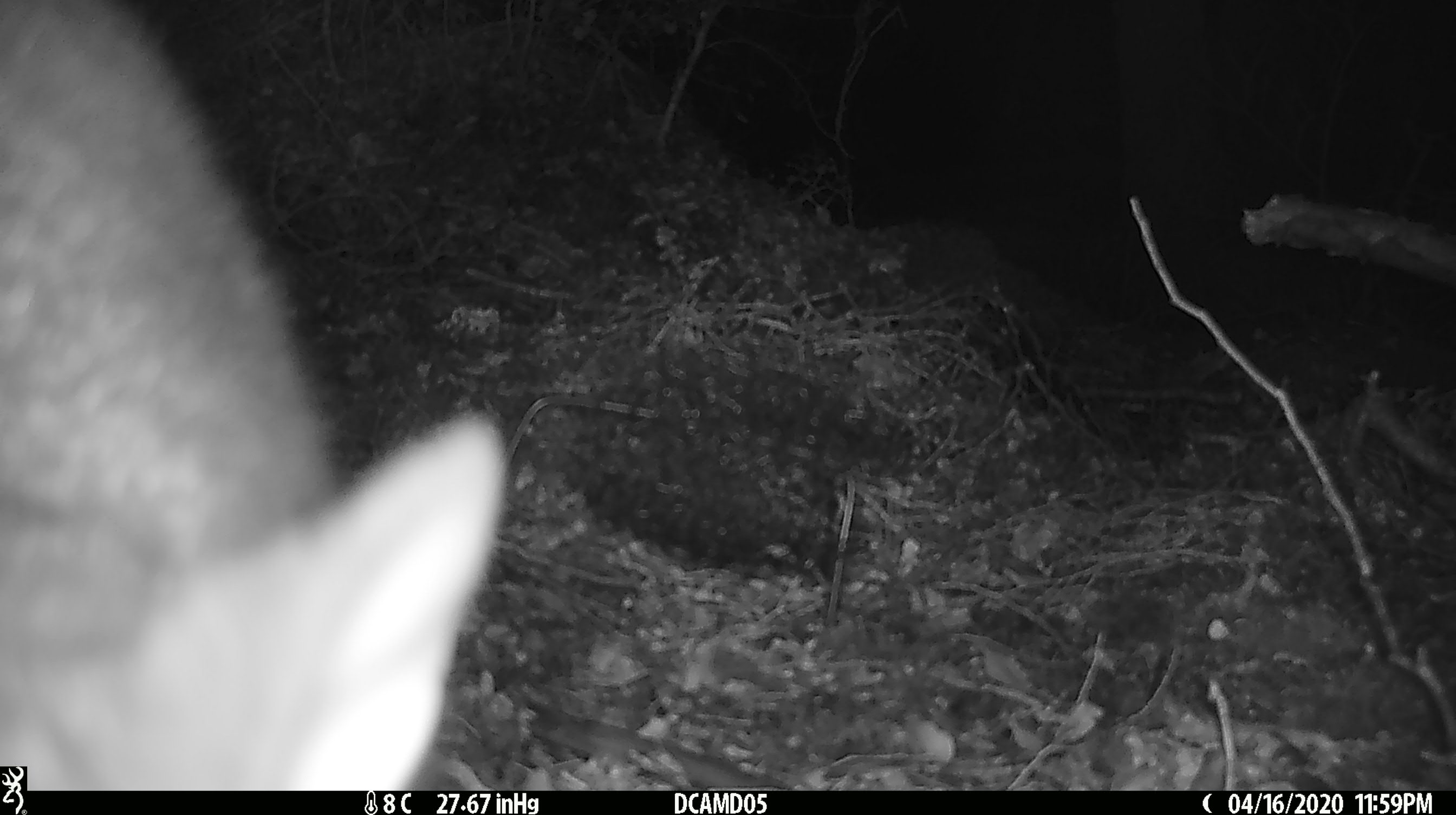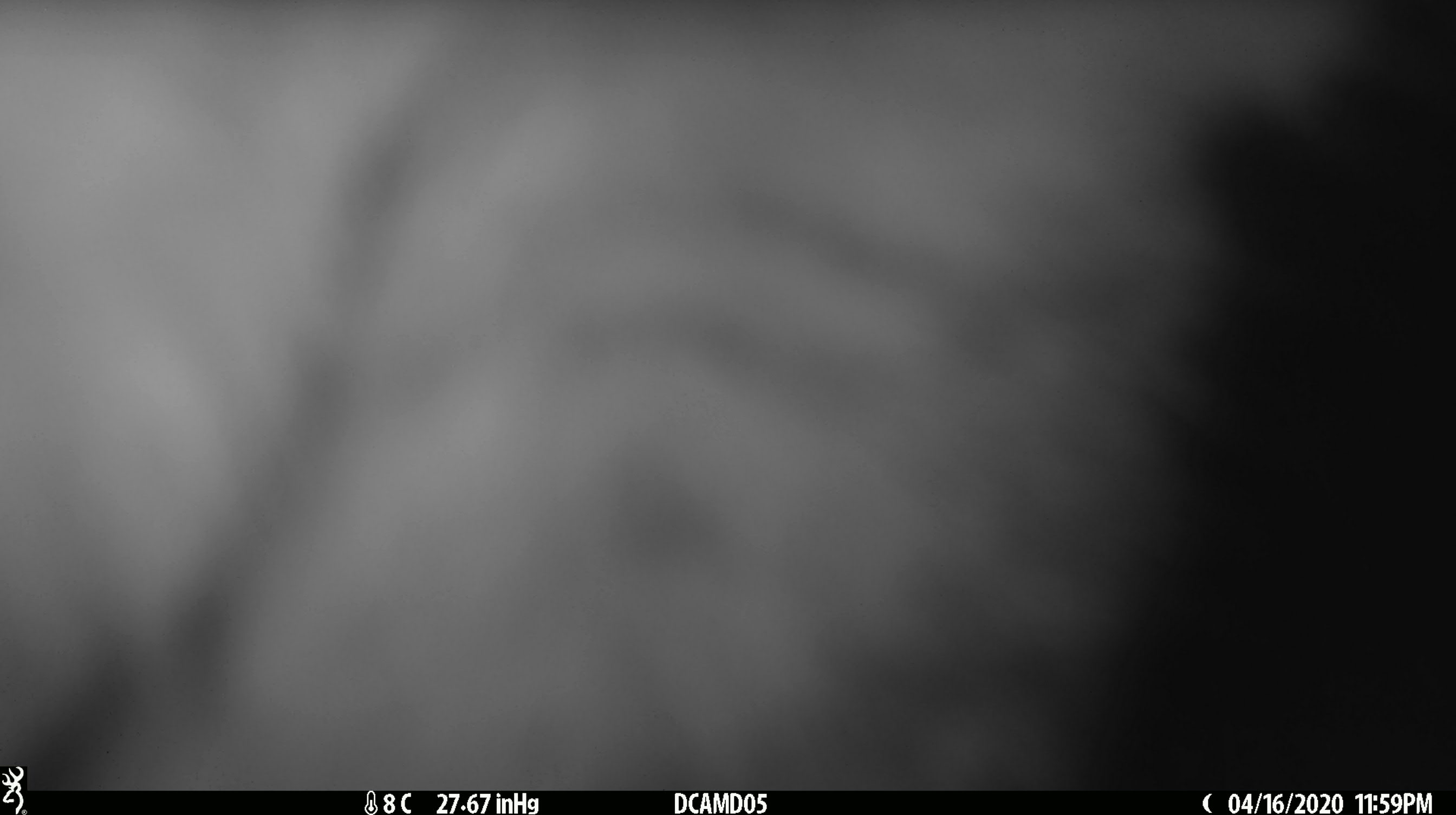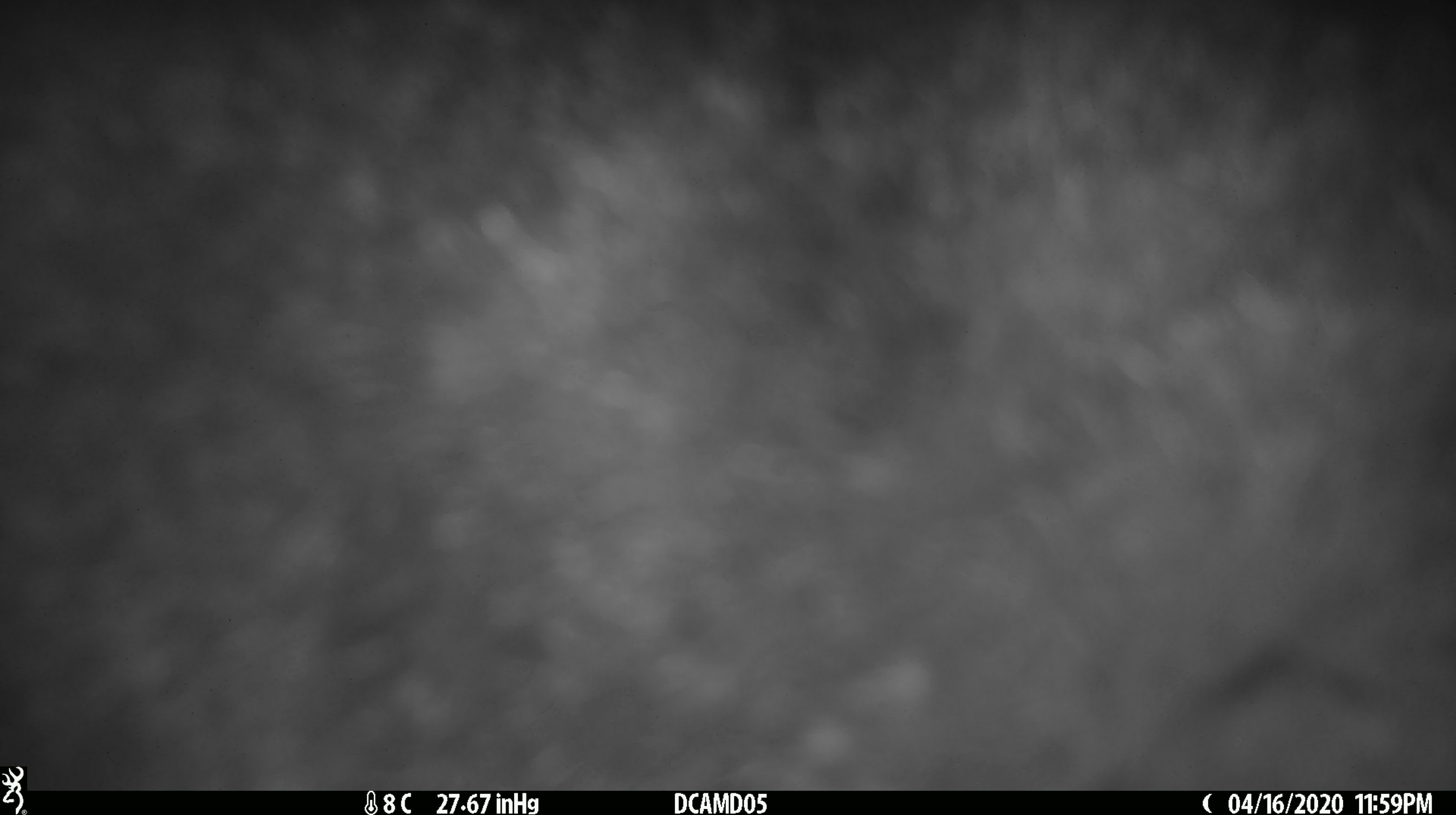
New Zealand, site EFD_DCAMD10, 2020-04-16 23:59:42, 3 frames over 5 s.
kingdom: Animalia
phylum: Chordata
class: Mammalia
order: Diprotodontia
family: Phalangeridae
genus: Trichosurus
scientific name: Trichosurus vulpecula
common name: common brushtail possum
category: possum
Possum (common brushtail possum) (Trichosurus vulpecula).